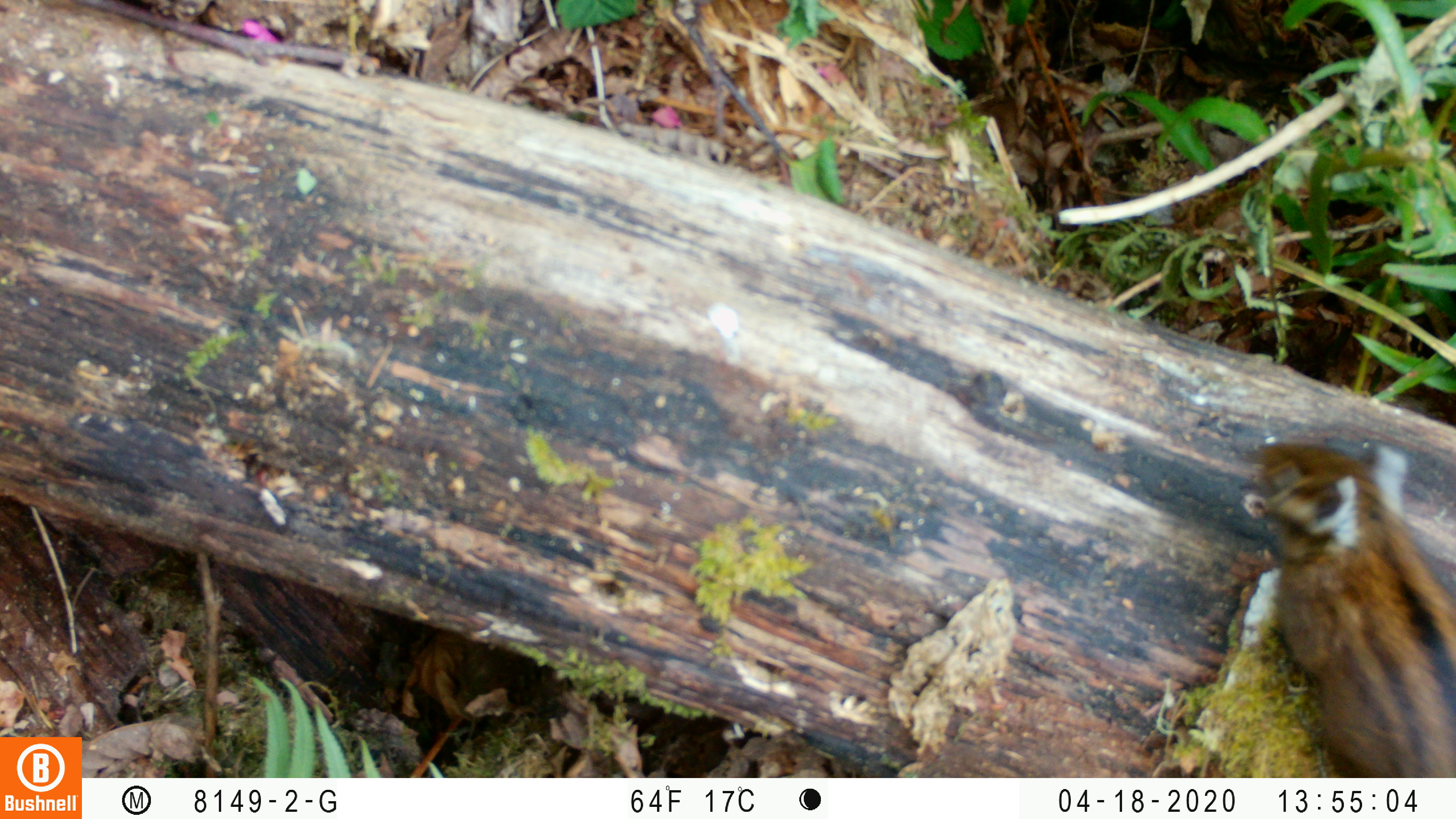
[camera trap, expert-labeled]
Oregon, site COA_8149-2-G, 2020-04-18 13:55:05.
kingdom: Animalia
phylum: Chordata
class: Mammalia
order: Rodentia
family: Sciuridae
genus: Neotamias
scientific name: Neotamias townsendii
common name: townsend's chipmunk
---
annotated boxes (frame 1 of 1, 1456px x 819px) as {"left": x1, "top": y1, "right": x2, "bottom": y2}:
townsend's chipmunk: {"left": 1248, "top": 429, "right": 1453, "bottom": 770}